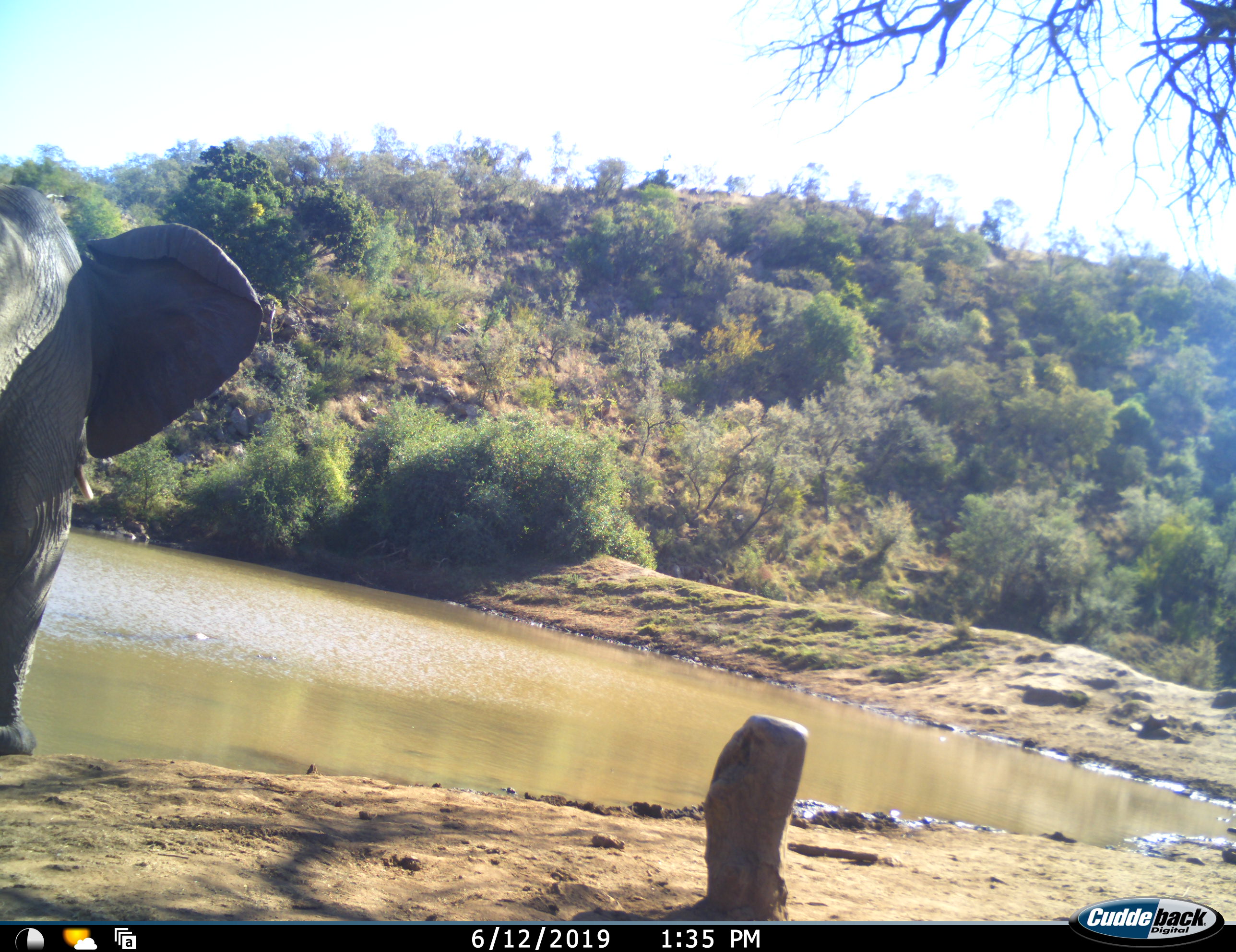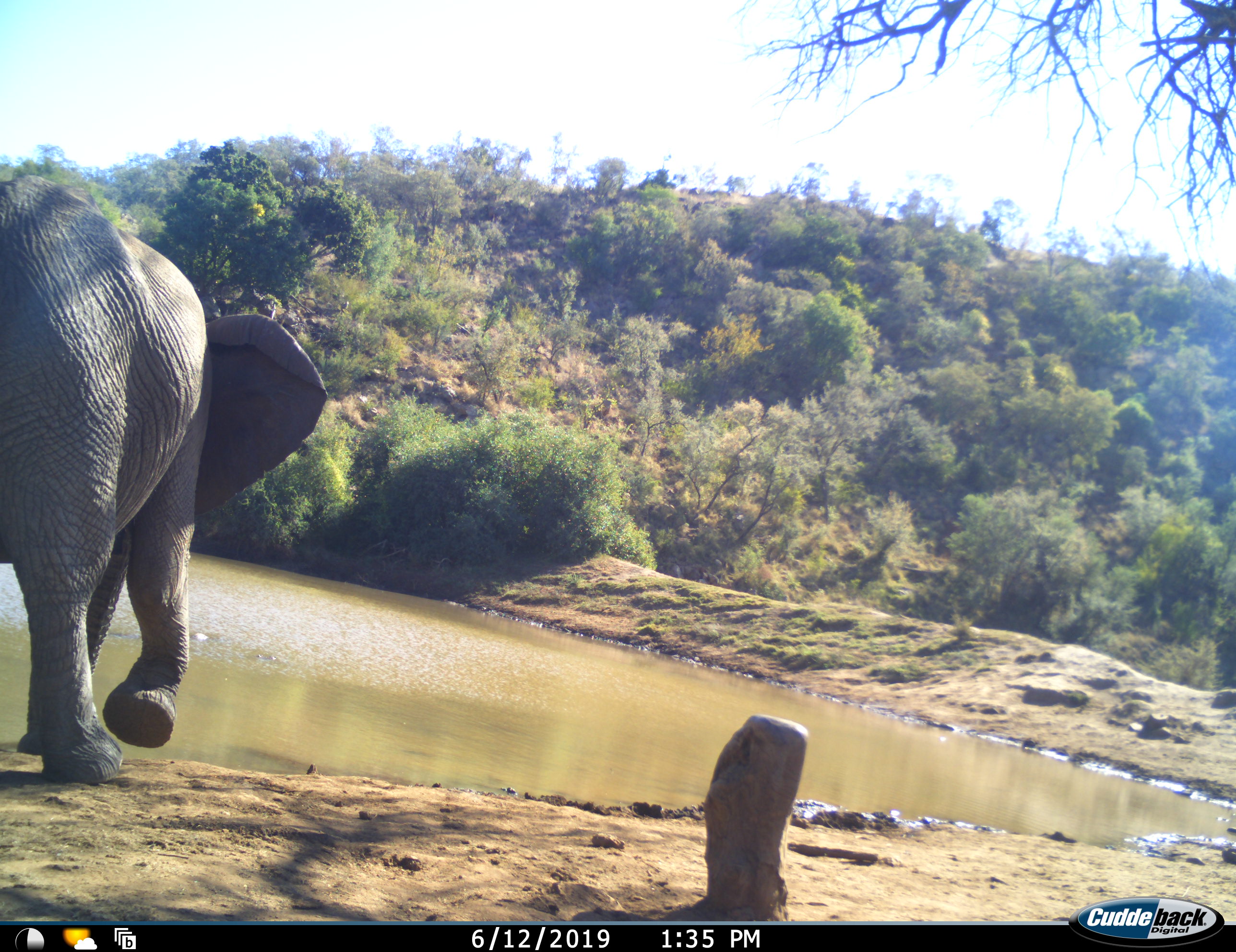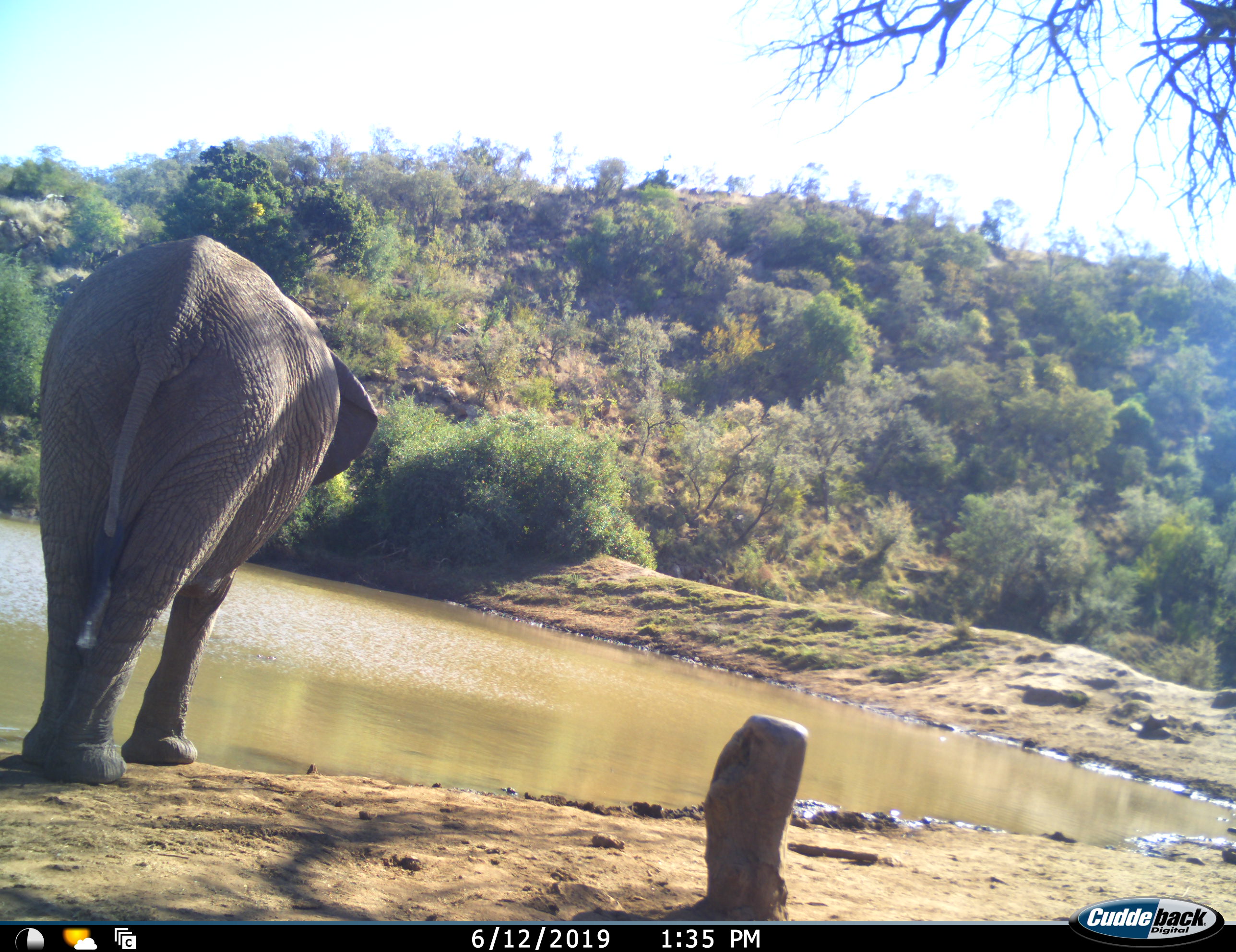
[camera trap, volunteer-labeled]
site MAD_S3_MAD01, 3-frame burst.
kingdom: Animalia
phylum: Chordata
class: Mammalia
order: Proboscidea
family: Elephantidae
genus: Loxodonta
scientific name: Loxodonta africana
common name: african bush elephant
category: elephant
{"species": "elephant (african bush elephant) (Loxodonta africana)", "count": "1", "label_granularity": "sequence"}